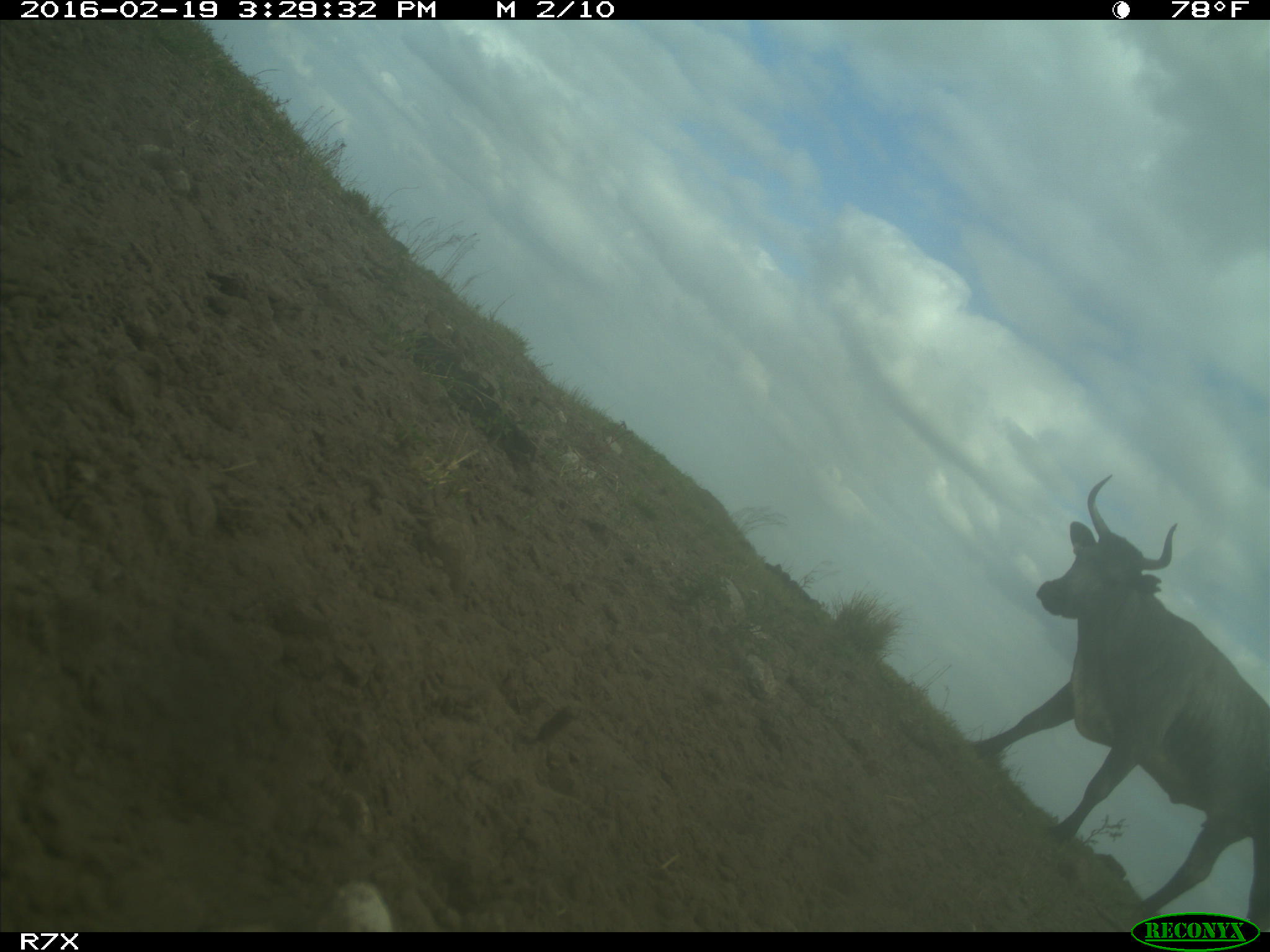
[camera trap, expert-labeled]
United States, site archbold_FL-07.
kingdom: Animalia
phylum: Chordata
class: Mammalia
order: Artiodactyla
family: Bovidae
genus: Bos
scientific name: Bos taurus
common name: domestic cow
Bos taurus (domestic cow).